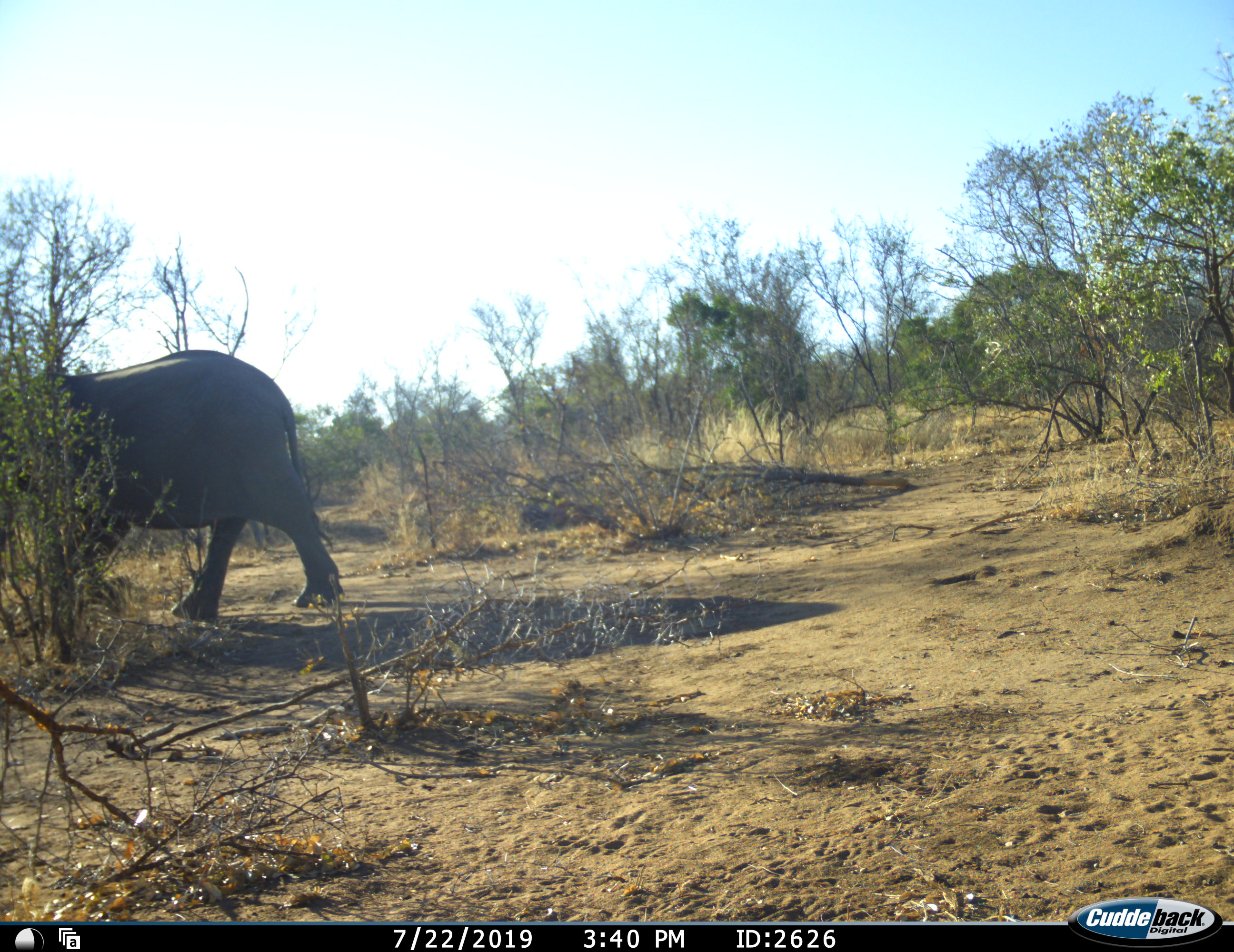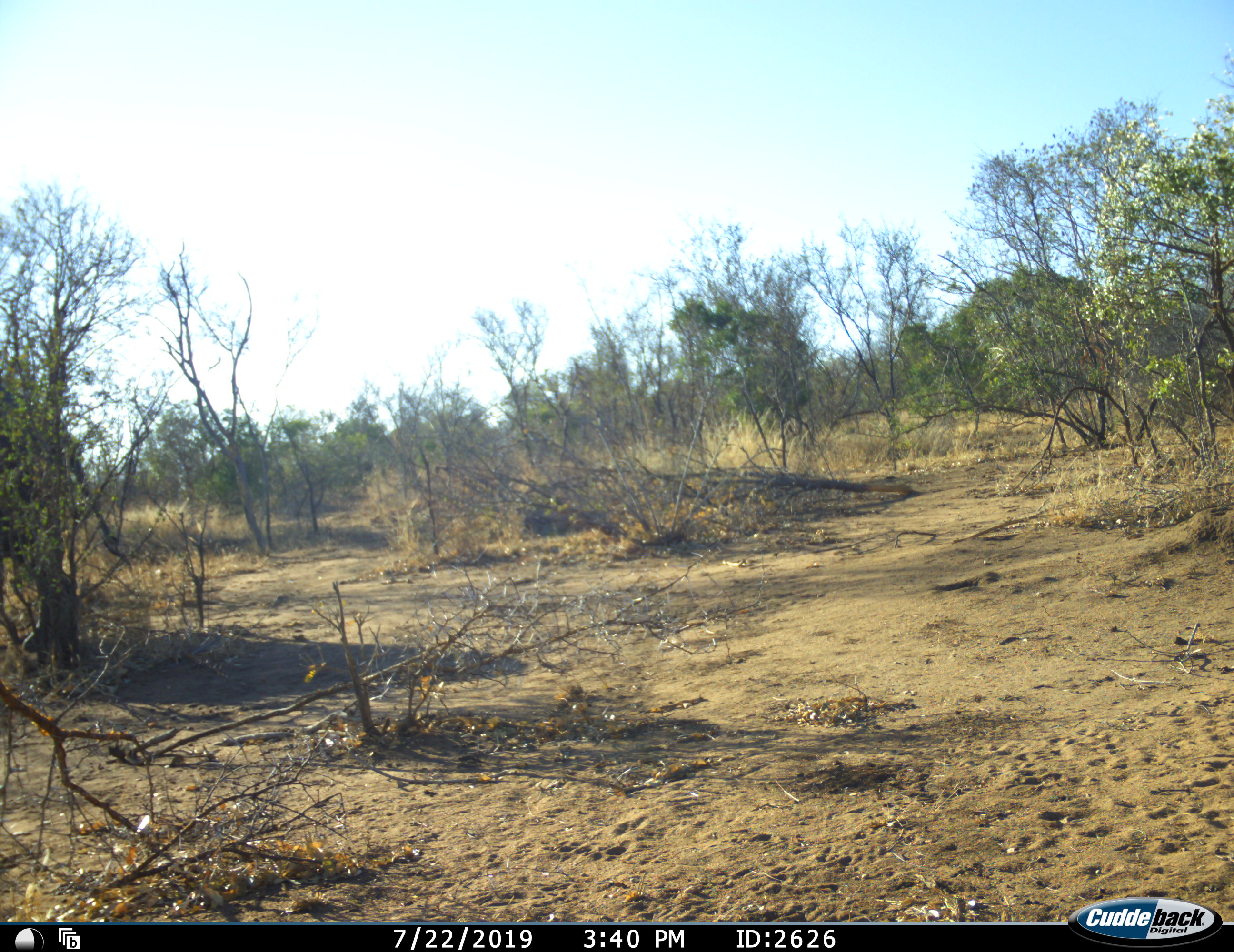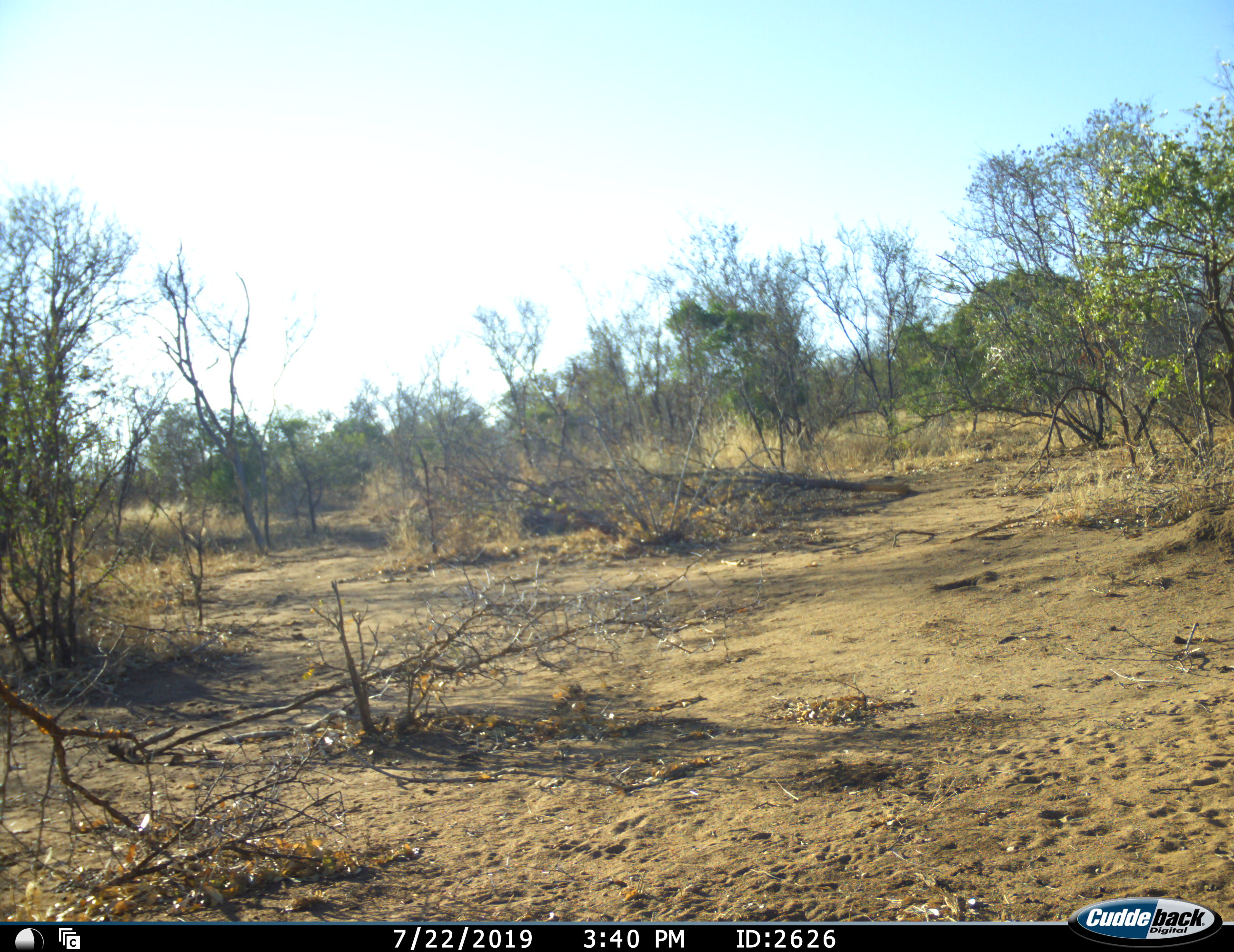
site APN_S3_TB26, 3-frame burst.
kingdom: Animalia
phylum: Chordata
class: Mammalia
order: Proboscidea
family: Elephantidae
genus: Loxodonta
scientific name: Loxodonta africana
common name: african bush elephant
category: elephant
Elephant (african bush elephant) (Loxodonta africana), count 1. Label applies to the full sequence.